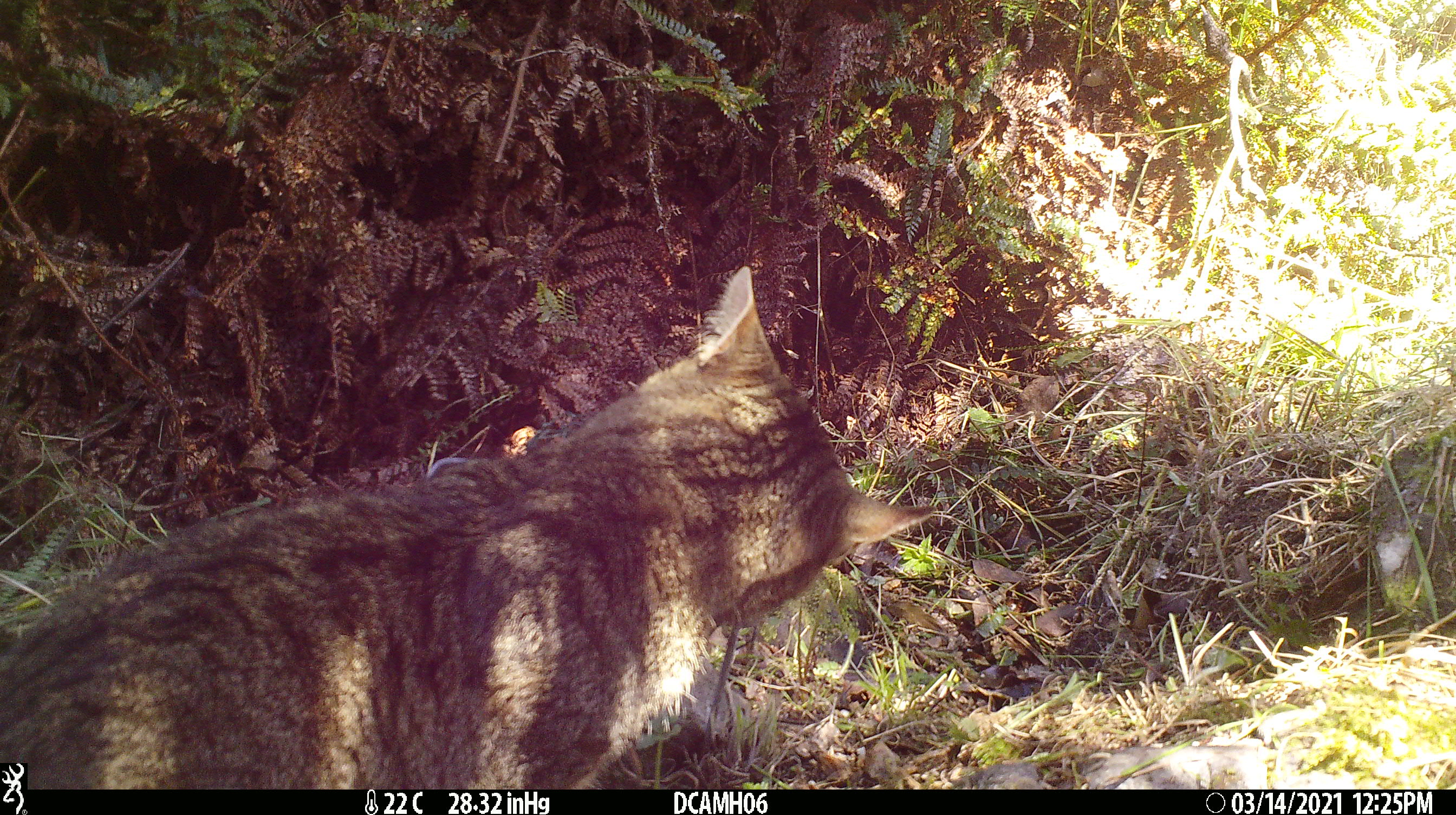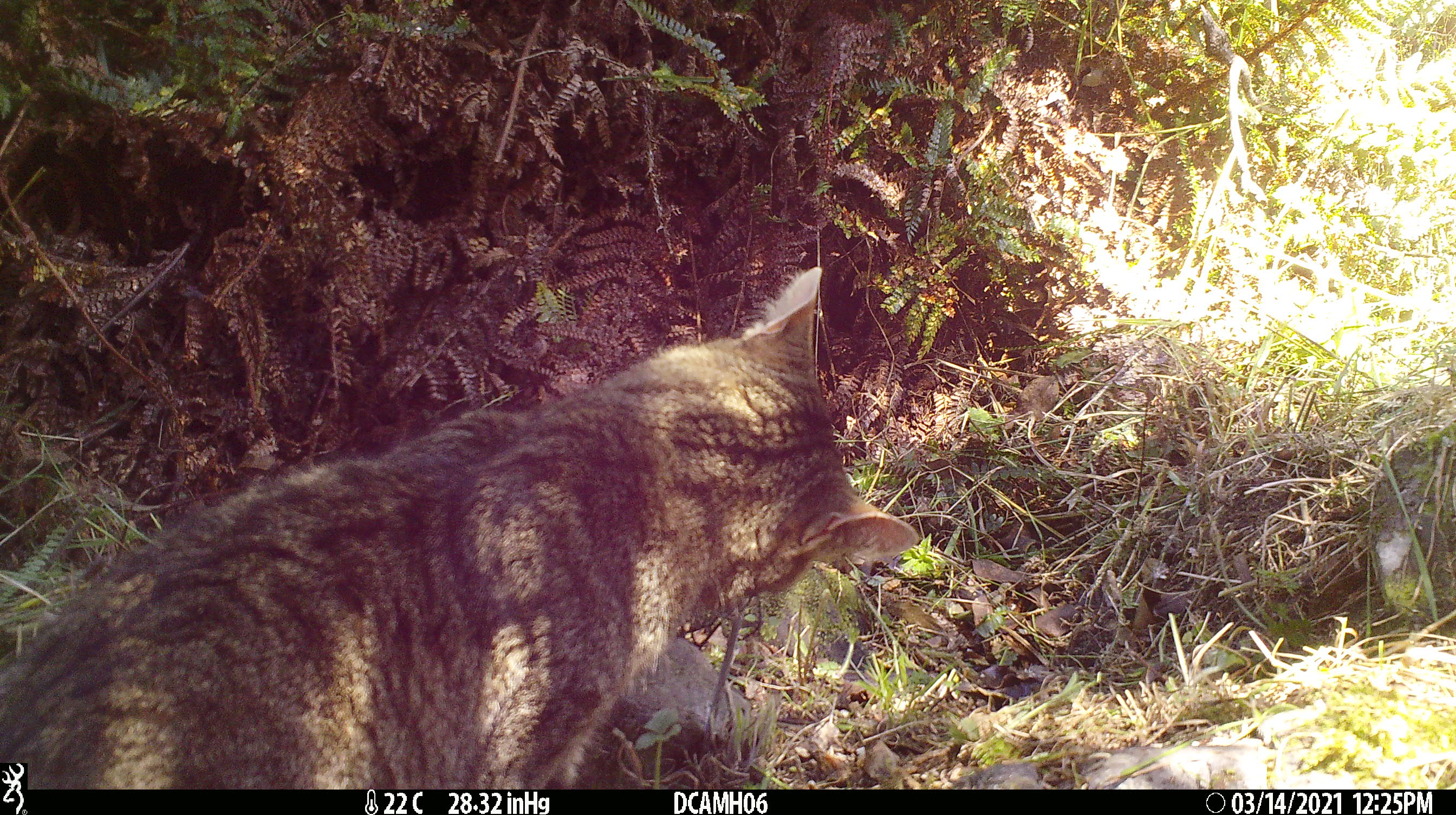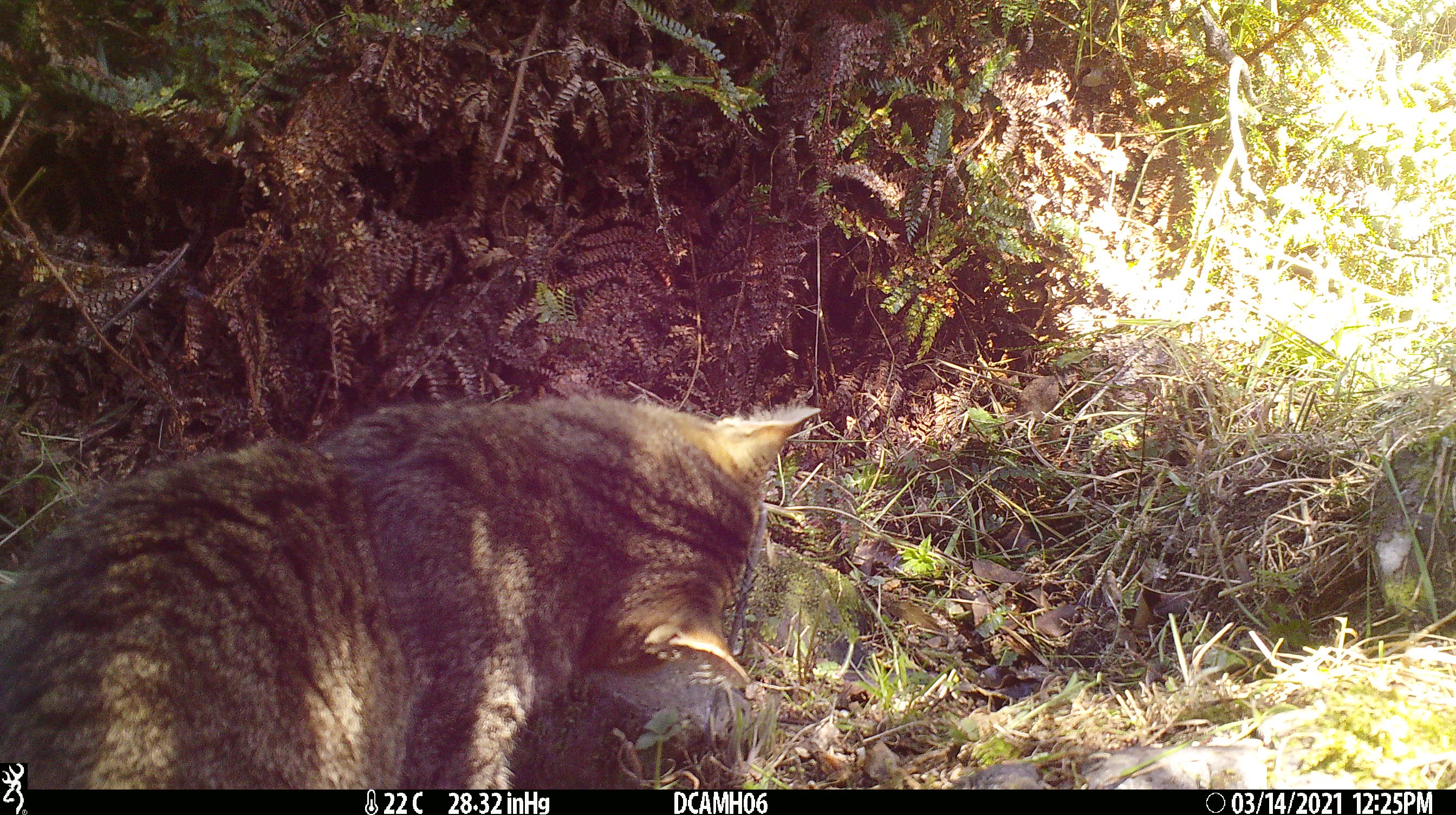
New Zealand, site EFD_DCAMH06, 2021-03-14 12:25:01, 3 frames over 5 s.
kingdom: Animalia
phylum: Chordata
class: Mammalia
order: Carnivora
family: Felidae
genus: Felis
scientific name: Felis catus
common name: domestic cat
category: cat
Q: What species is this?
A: Cat (domestic cat) (Felis catus).